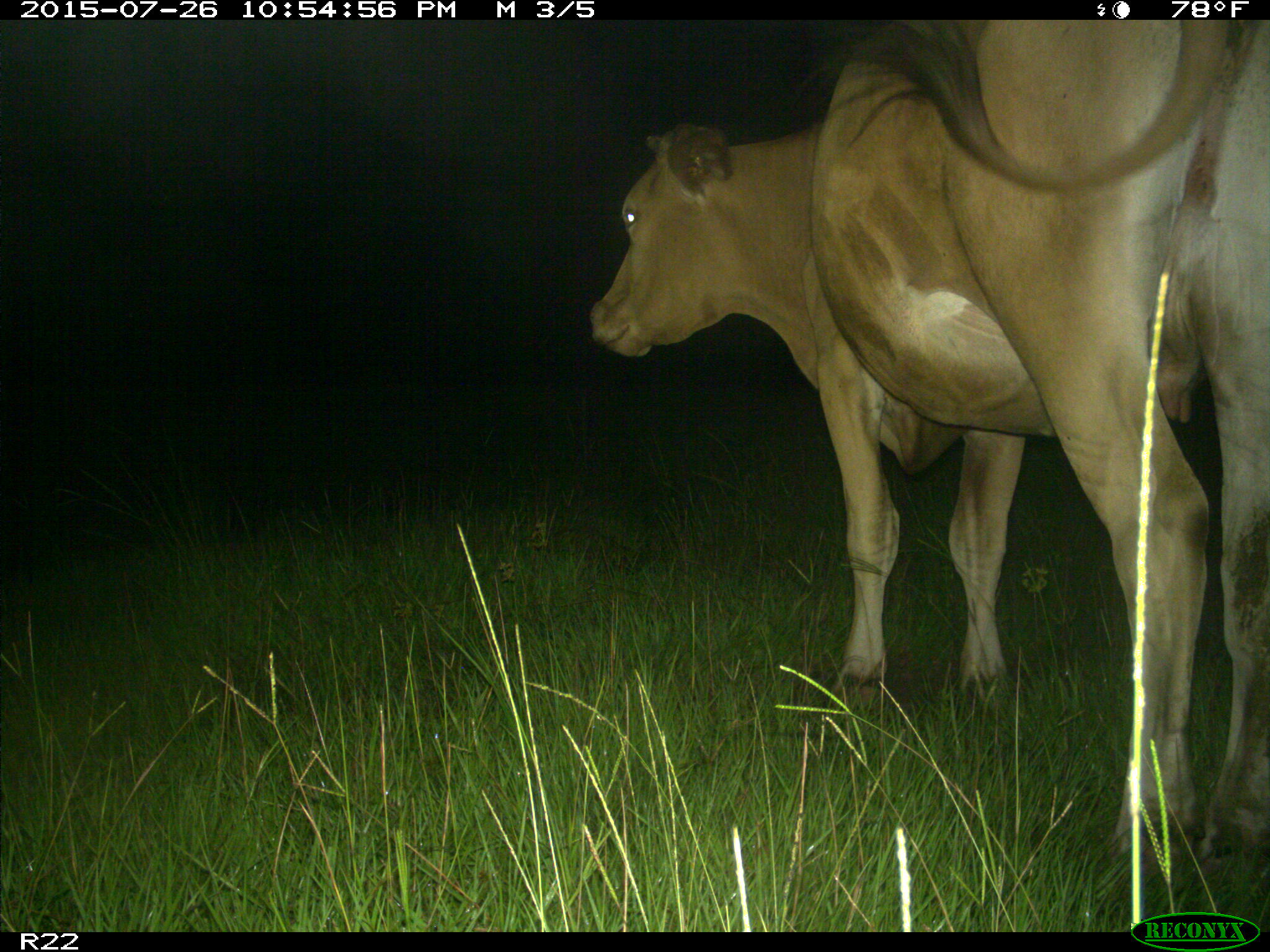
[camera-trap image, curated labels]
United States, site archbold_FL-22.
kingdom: Animalia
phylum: Chordata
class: Mammalia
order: Artiodactyla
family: Bovidae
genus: Bos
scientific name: Bos taurus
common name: domestic cow